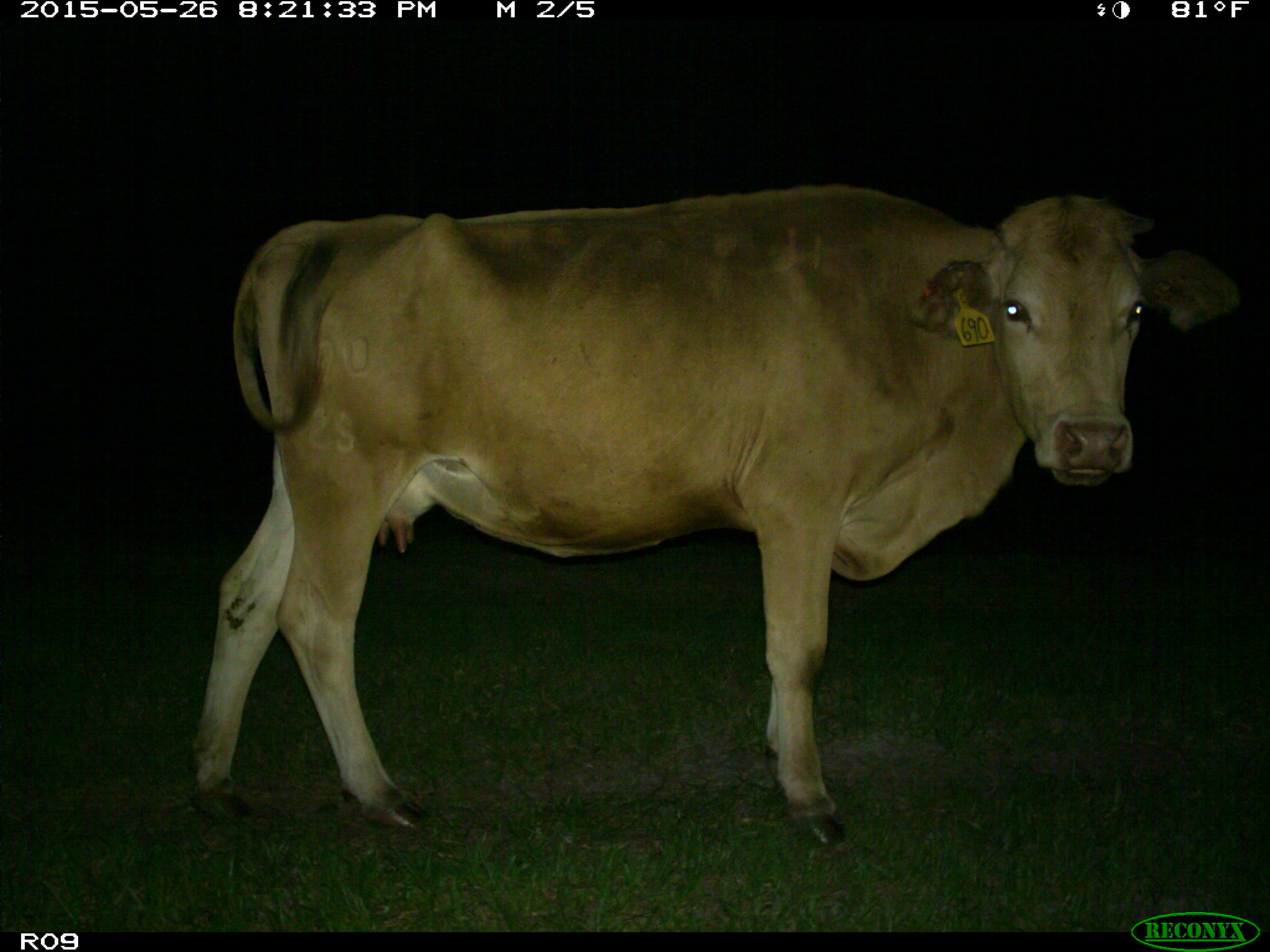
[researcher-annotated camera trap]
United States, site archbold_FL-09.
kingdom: Animalia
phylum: Chordata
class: Mammalia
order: Artiodactyla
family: Bovidae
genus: Bos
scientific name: Bos taurus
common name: domestic cow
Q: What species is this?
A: Bos taurus (domestic cow).